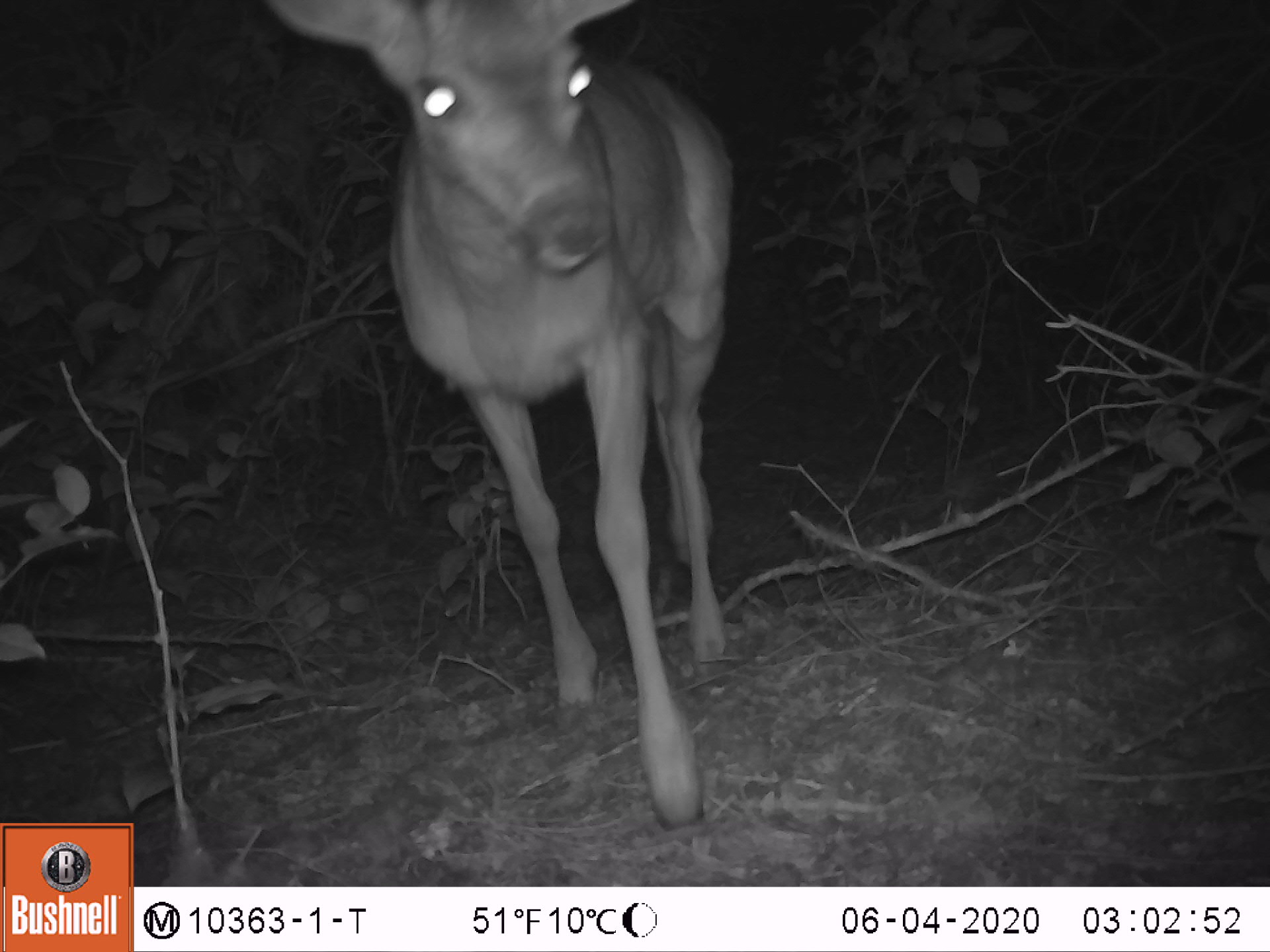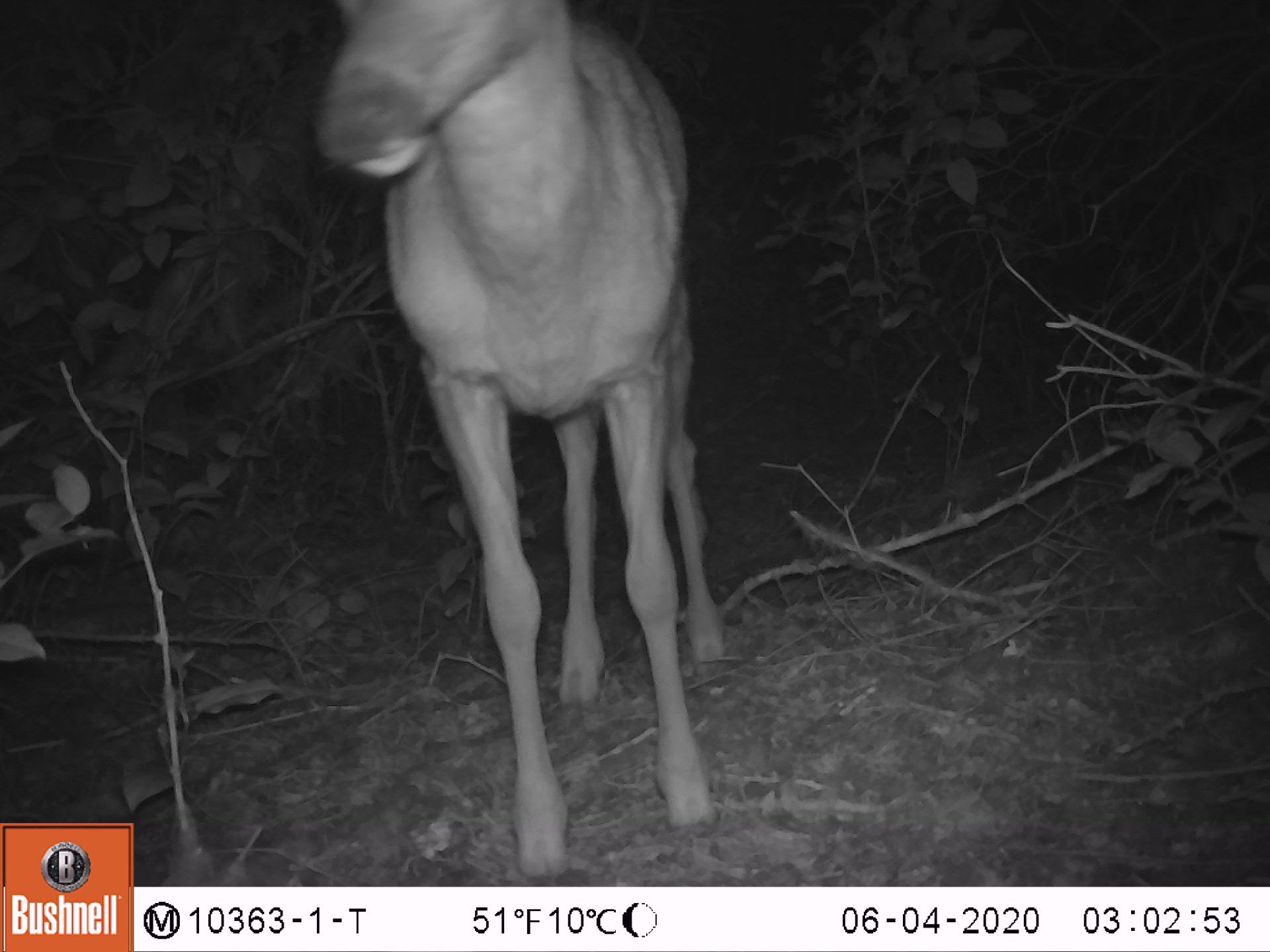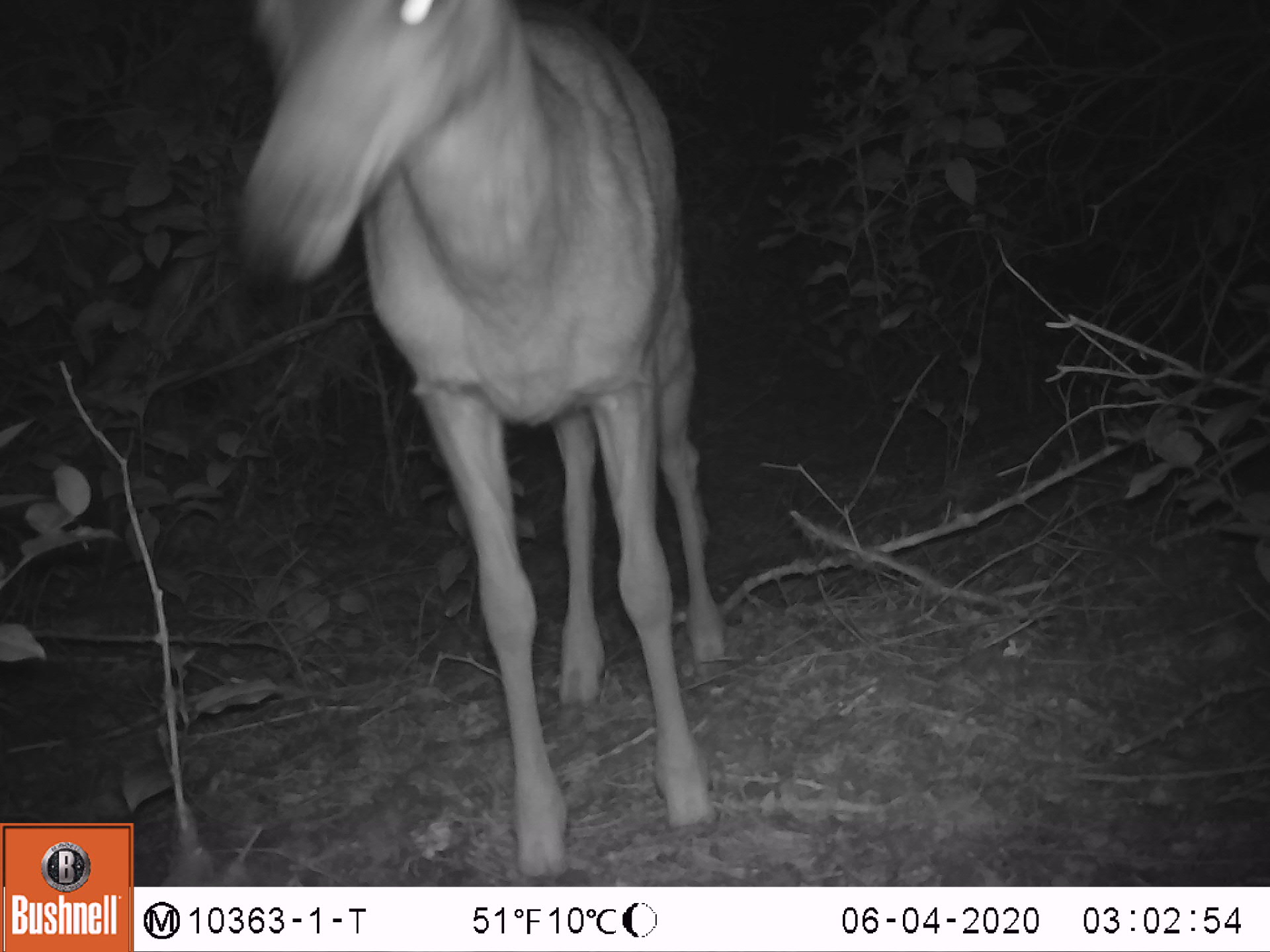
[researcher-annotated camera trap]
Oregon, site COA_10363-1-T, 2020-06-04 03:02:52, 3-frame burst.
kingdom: Animalia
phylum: Chordata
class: Mammalia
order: Artiodactyla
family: Cervidae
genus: Odocoileus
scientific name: Odocoileus hemionus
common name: black-tailed deer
Black-tailed deer (Odocoileus hemionus).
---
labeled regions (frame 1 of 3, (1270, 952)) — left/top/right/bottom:
black-tailed deer: 269/0/752/836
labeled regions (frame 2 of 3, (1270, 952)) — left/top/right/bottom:
black-tailed deer: 311/0/739/882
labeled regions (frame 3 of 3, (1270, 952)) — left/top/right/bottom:
black-tailed deer: 219/0/737/878